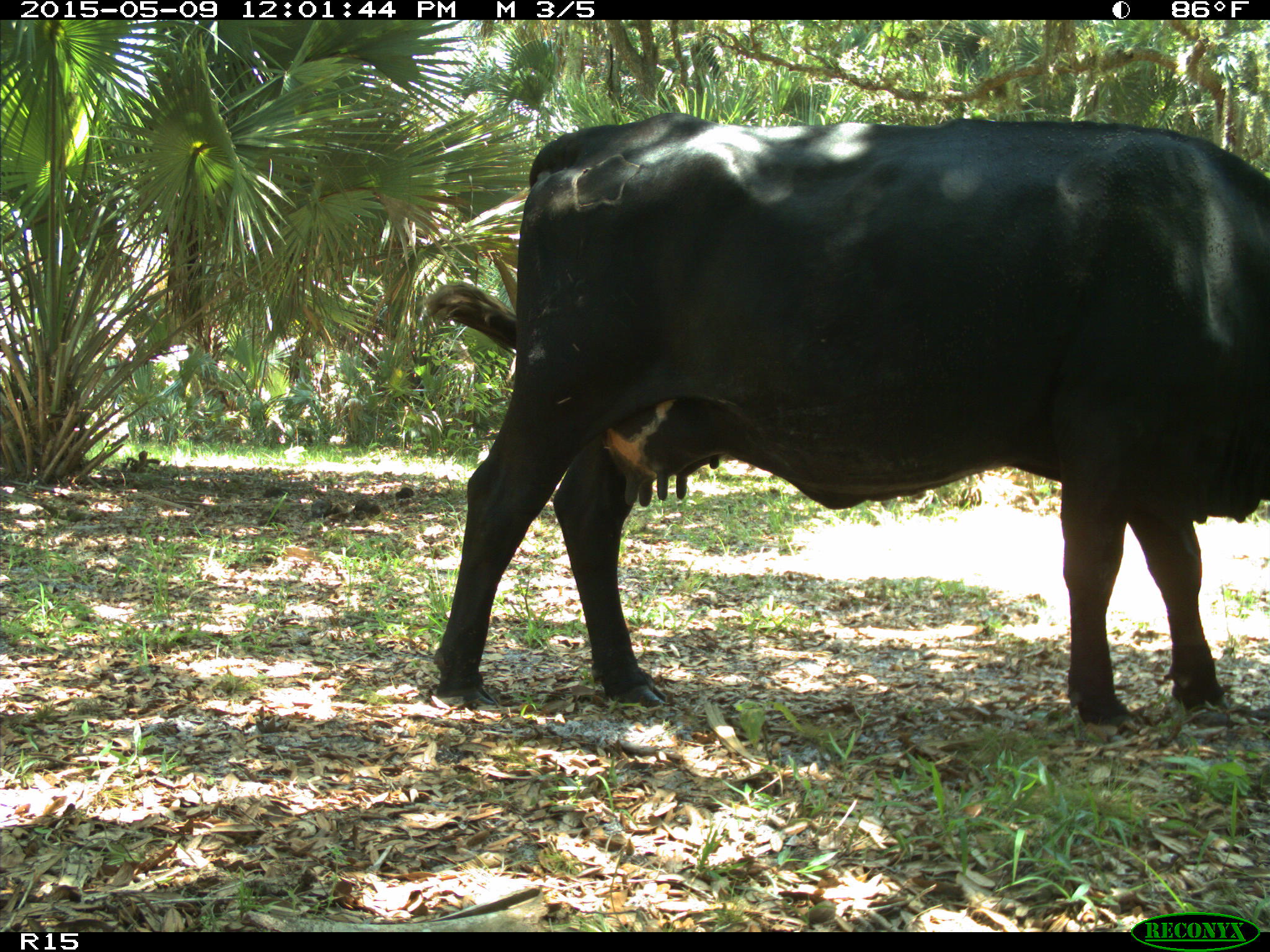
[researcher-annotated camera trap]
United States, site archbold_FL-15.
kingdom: Animalia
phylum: Chordata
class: Mammalia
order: Artiodactyla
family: Bovidae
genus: Bos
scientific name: Bos taurus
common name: domestic cow